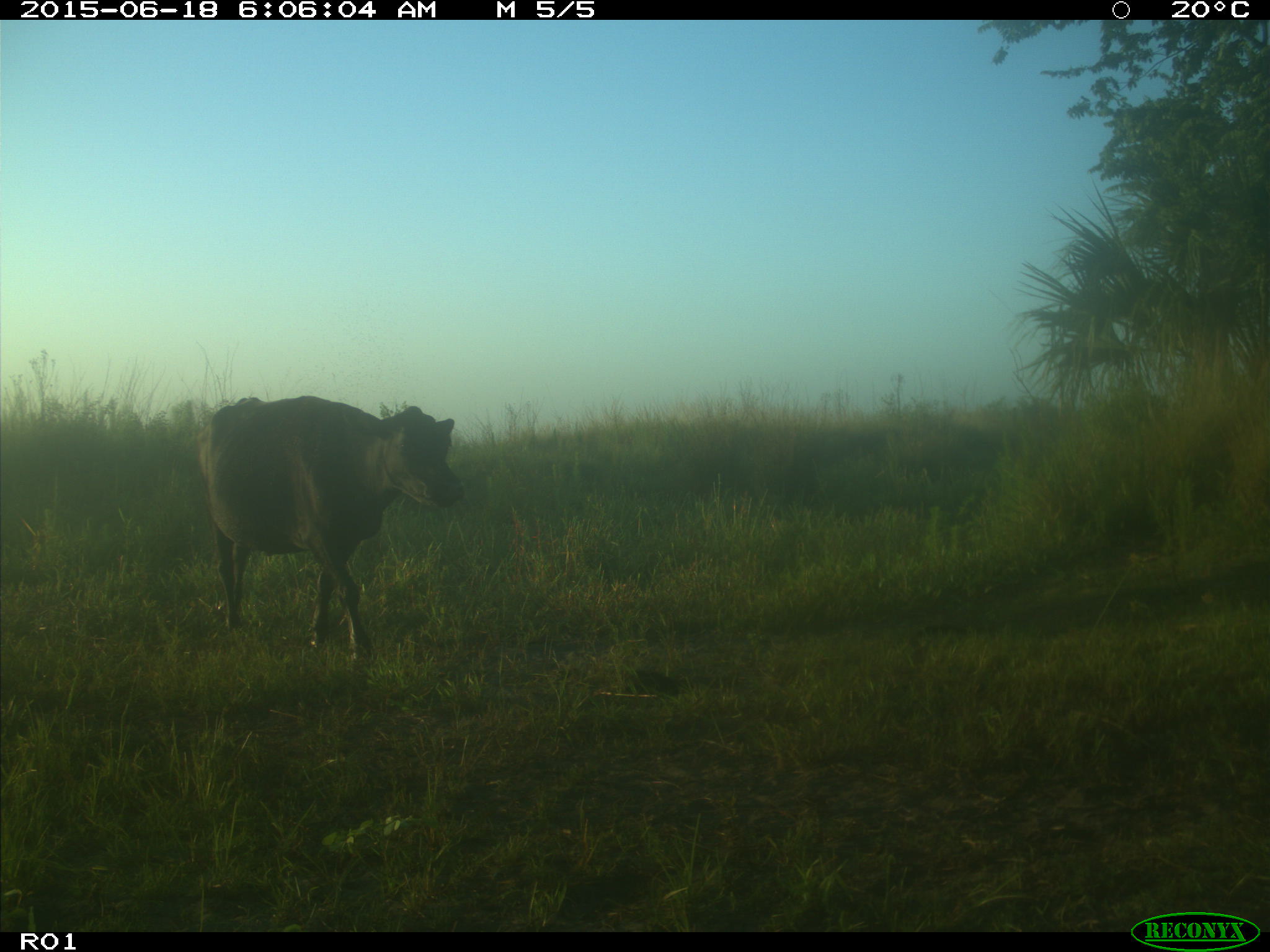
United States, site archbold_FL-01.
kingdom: Animalia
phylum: Chordata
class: Mammalia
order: Artiodactyla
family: Bovidae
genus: Bos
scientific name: Bos taurus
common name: domestic cow